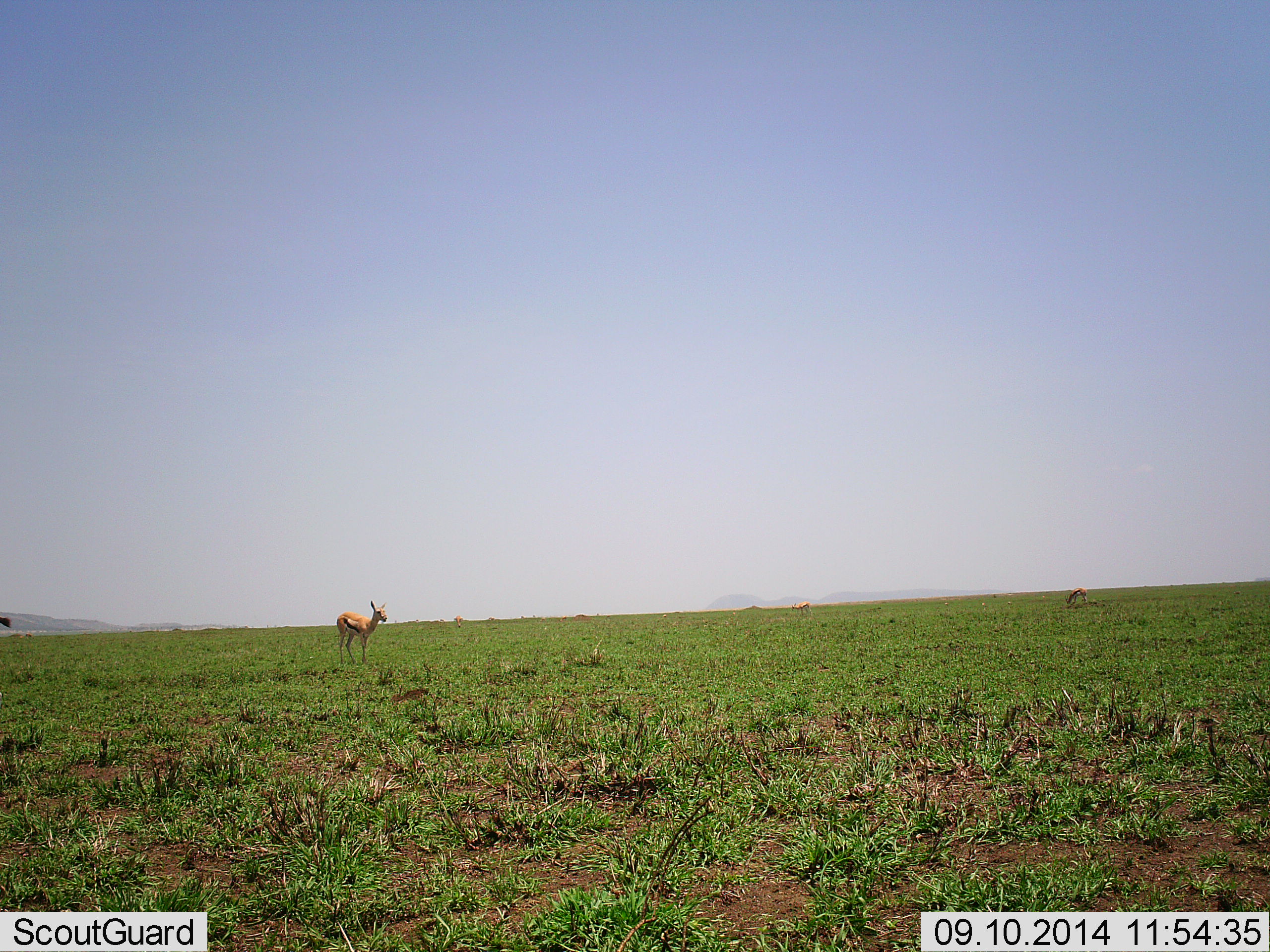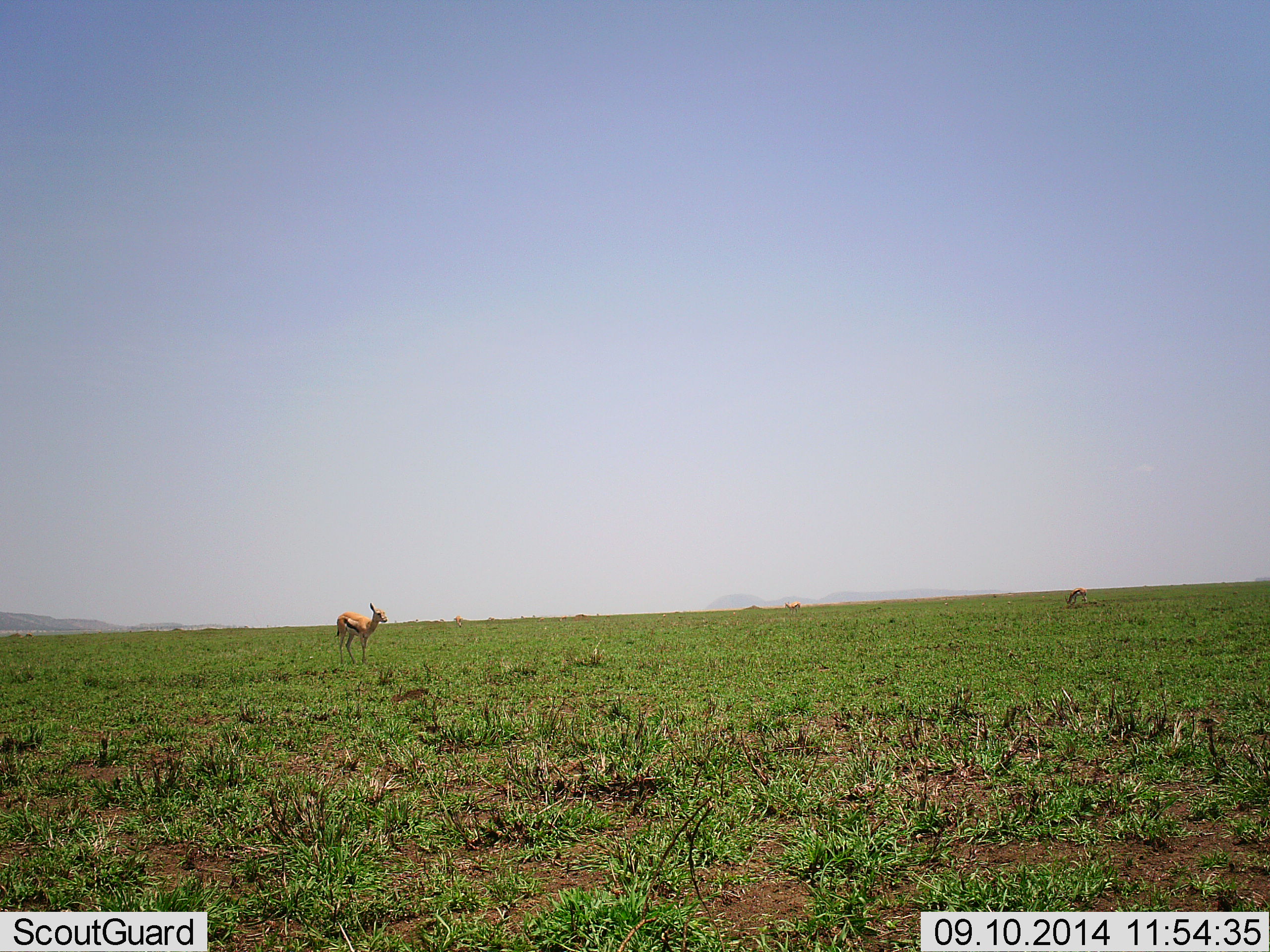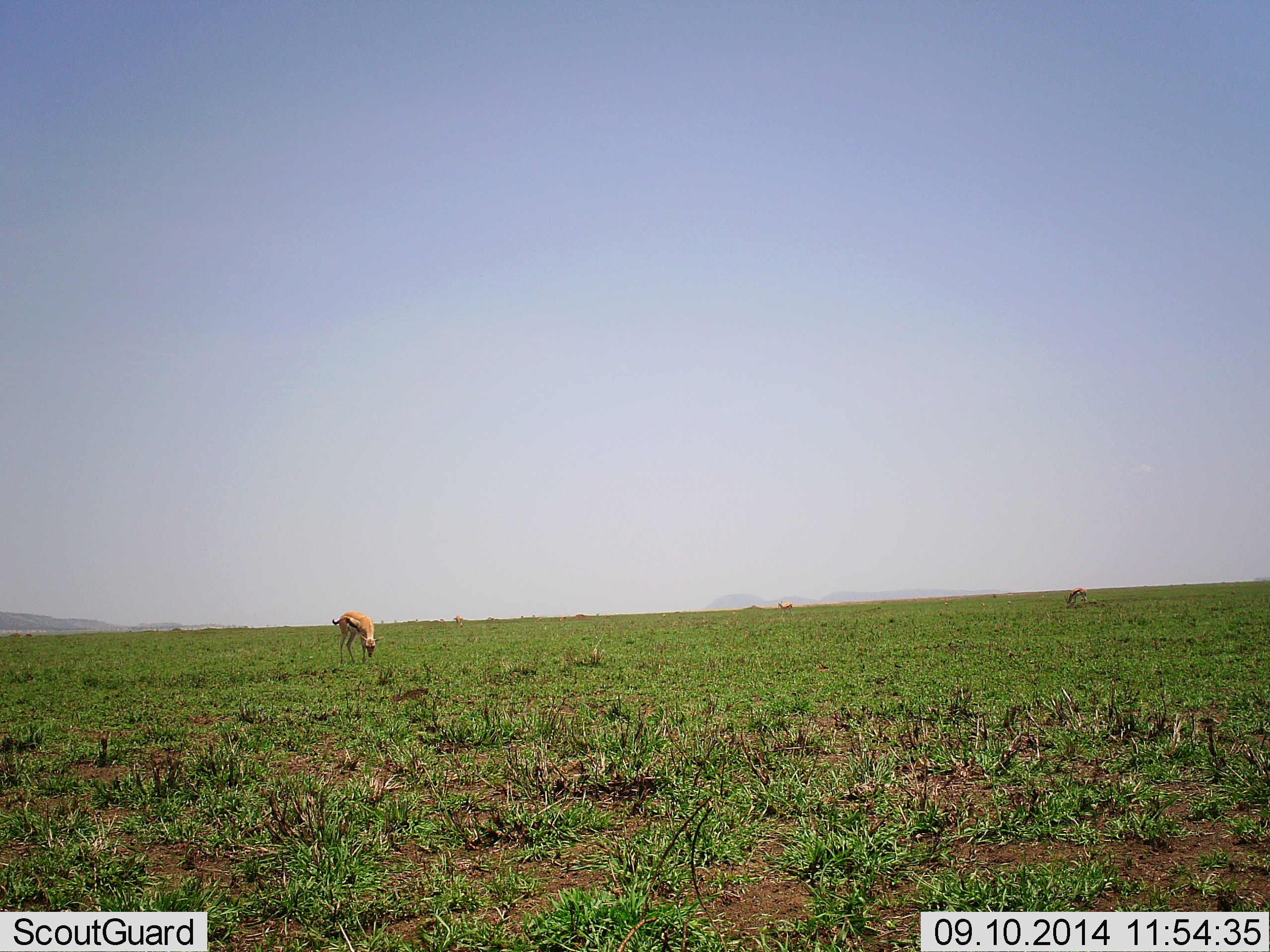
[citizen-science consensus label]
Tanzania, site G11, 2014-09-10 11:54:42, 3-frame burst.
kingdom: Animalia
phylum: Chordata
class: Mammalia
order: Artiodactyla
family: Bovidae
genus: Eudorcas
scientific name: Eudorcas thomsonii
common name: thomson's gazelle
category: gazellethomsons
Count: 4.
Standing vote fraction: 80%.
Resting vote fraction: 0%.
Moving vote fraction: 40%.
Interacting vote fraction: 0%.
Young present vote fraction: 0%.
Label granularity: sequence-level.